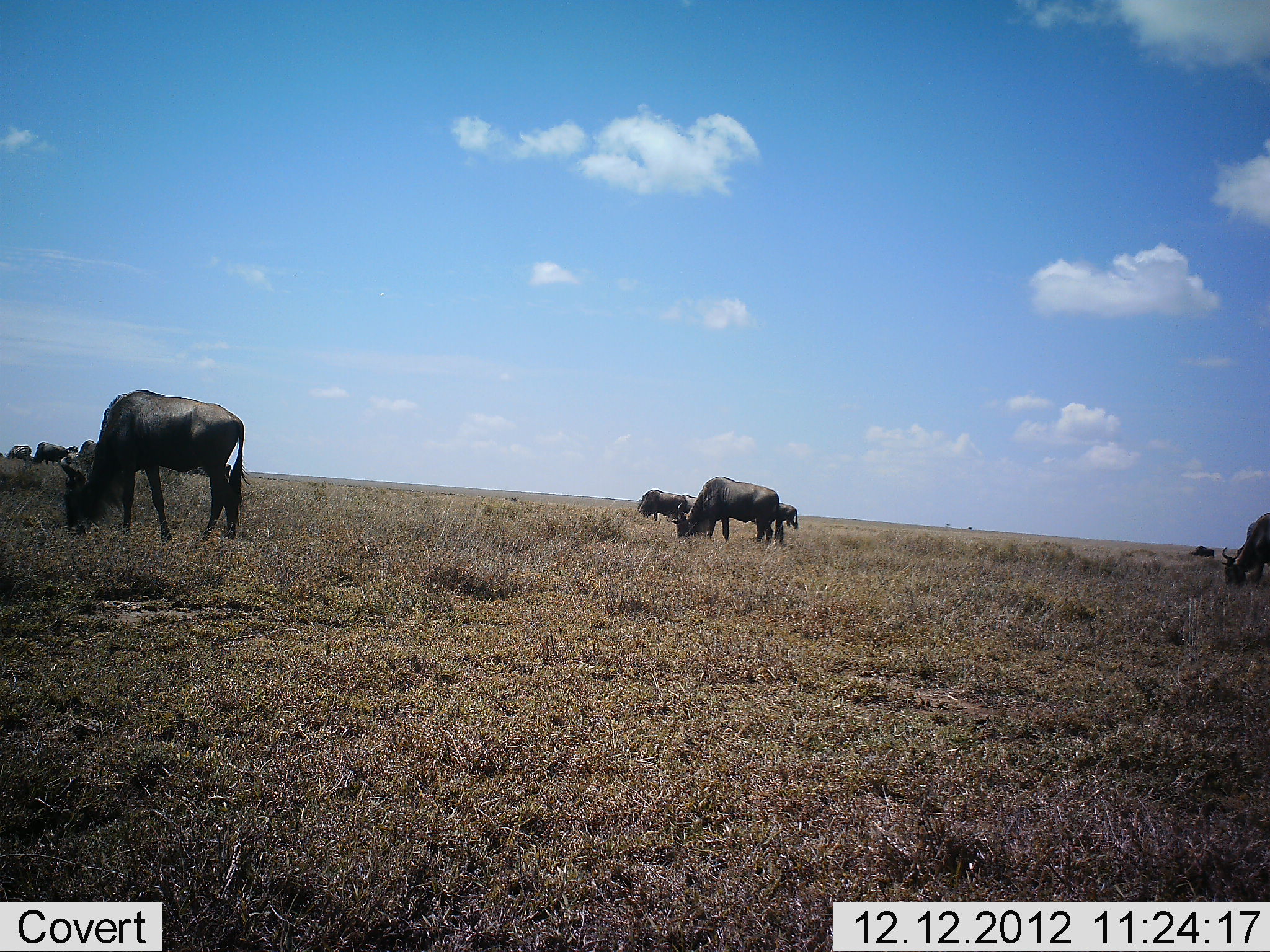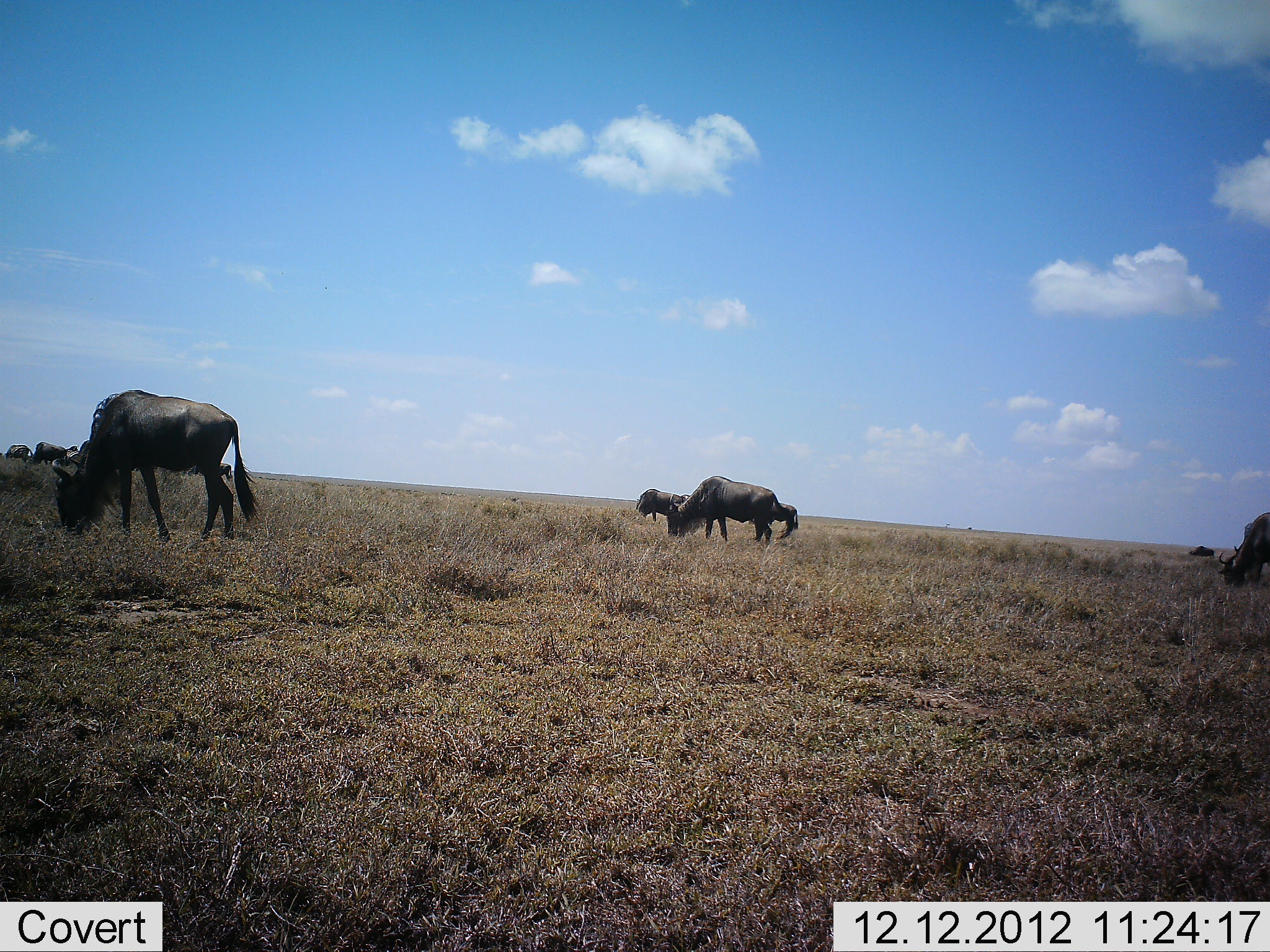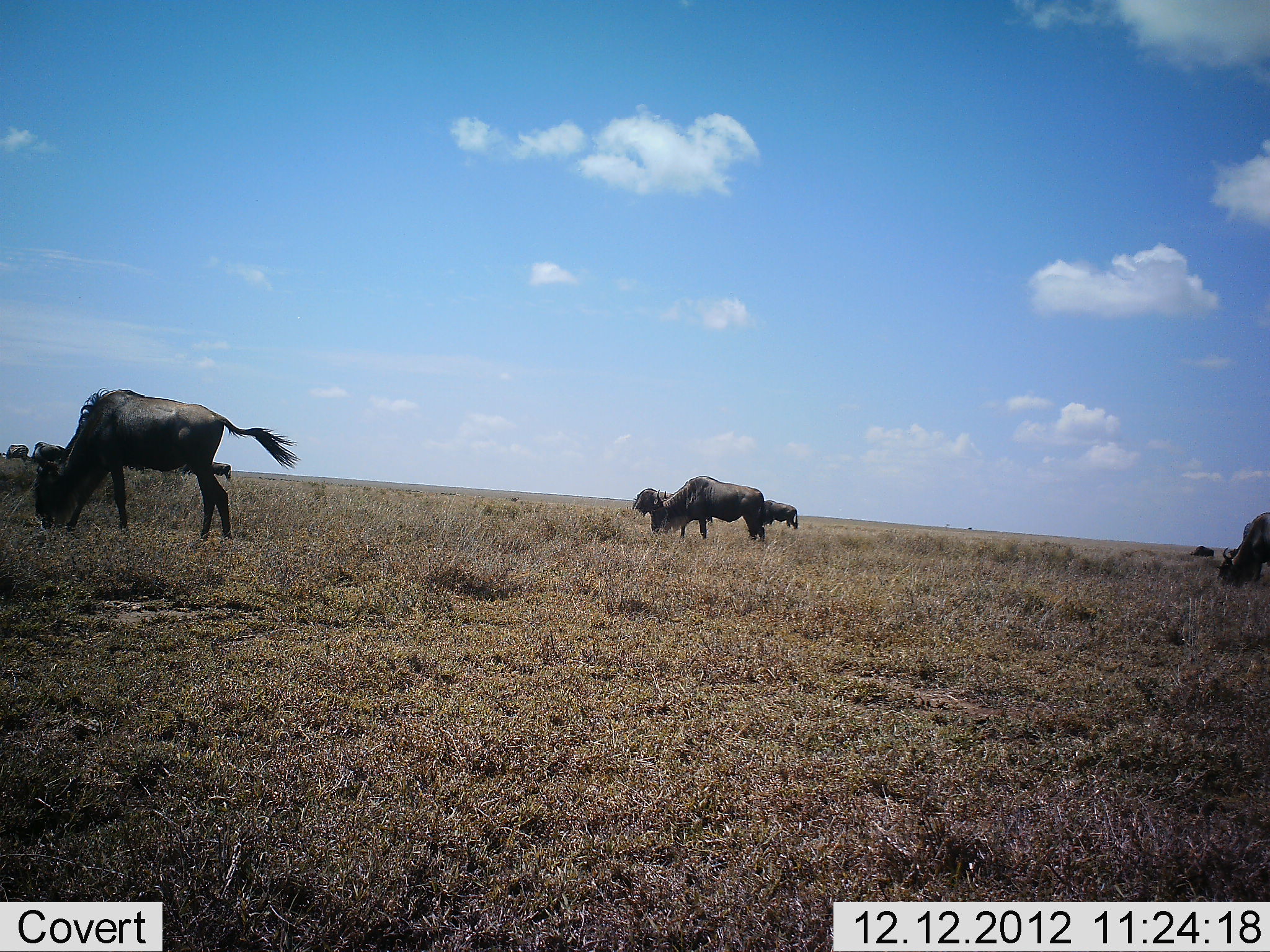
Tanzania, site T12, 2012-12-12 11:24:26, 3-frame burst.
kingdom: Animalia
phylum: Chordata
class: Mammalia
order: Artiodactyla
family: Bovidae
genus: Connochaetes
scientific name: Connochaetes taurinus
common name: blue wildebeest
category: wildebeest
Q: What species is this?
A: Wildebeest (blue wildebeest) (Connochaetes taurinus).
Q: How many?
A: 9.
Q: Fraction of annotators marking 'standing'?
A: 10%.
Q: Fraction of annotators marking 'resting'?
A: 0%.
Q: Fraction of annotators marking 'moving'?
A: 20%.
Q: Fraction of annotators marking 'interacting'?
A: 0%.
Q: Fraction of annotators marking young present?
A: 0%.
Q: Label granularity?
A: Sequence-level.